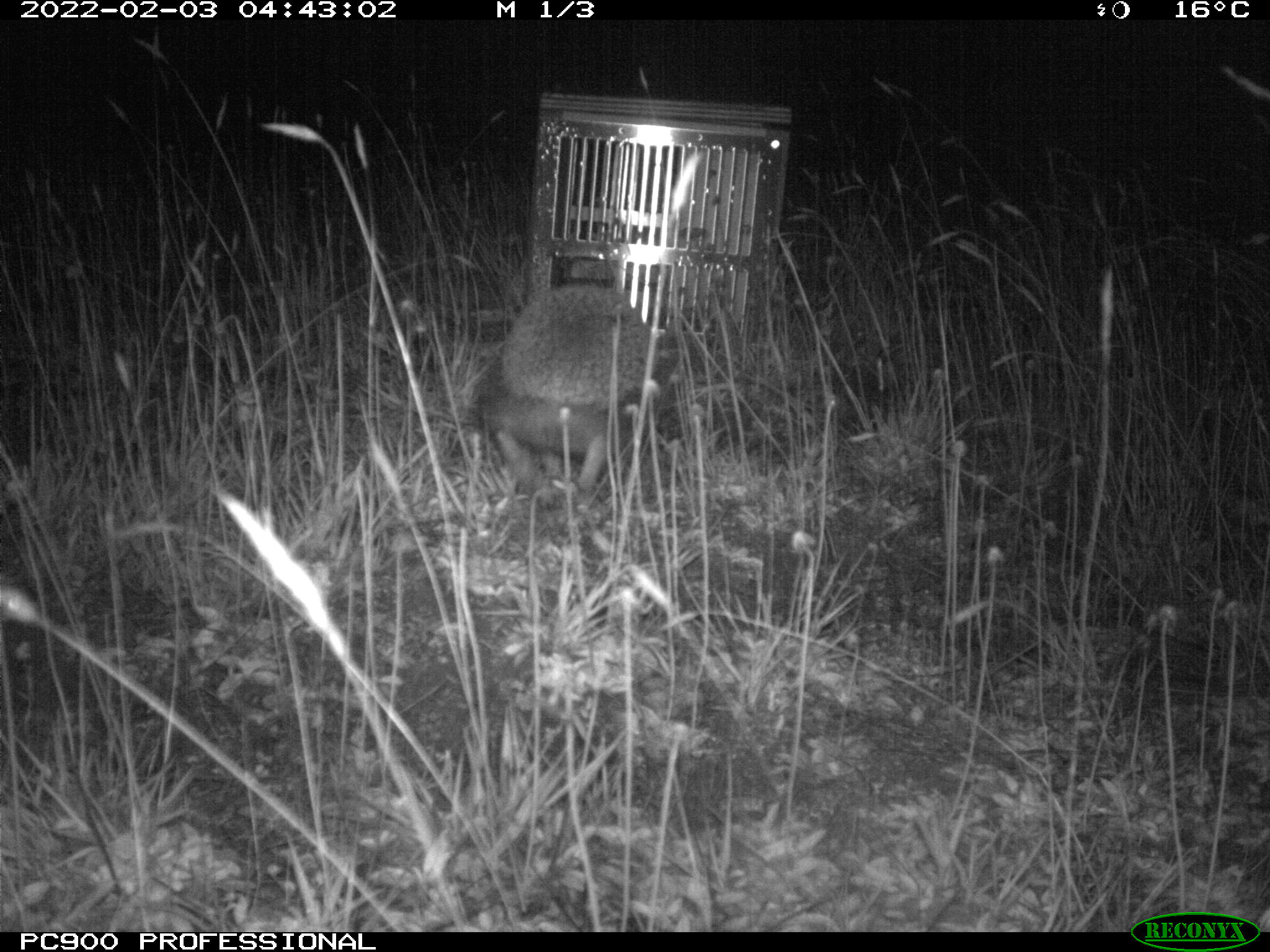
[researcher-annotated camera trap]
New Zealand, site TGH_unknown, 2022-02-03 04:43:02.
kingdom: Animalia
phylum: Chordata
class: Mammalia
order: Eulipotyphla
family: Erinaceidae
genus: Erinaceus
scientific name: Erinaceus europaeus europaeus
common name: european hedgehog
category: hedgehog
Hedgehog (european hedgehog) (Erinaceus europaeus europaeus).